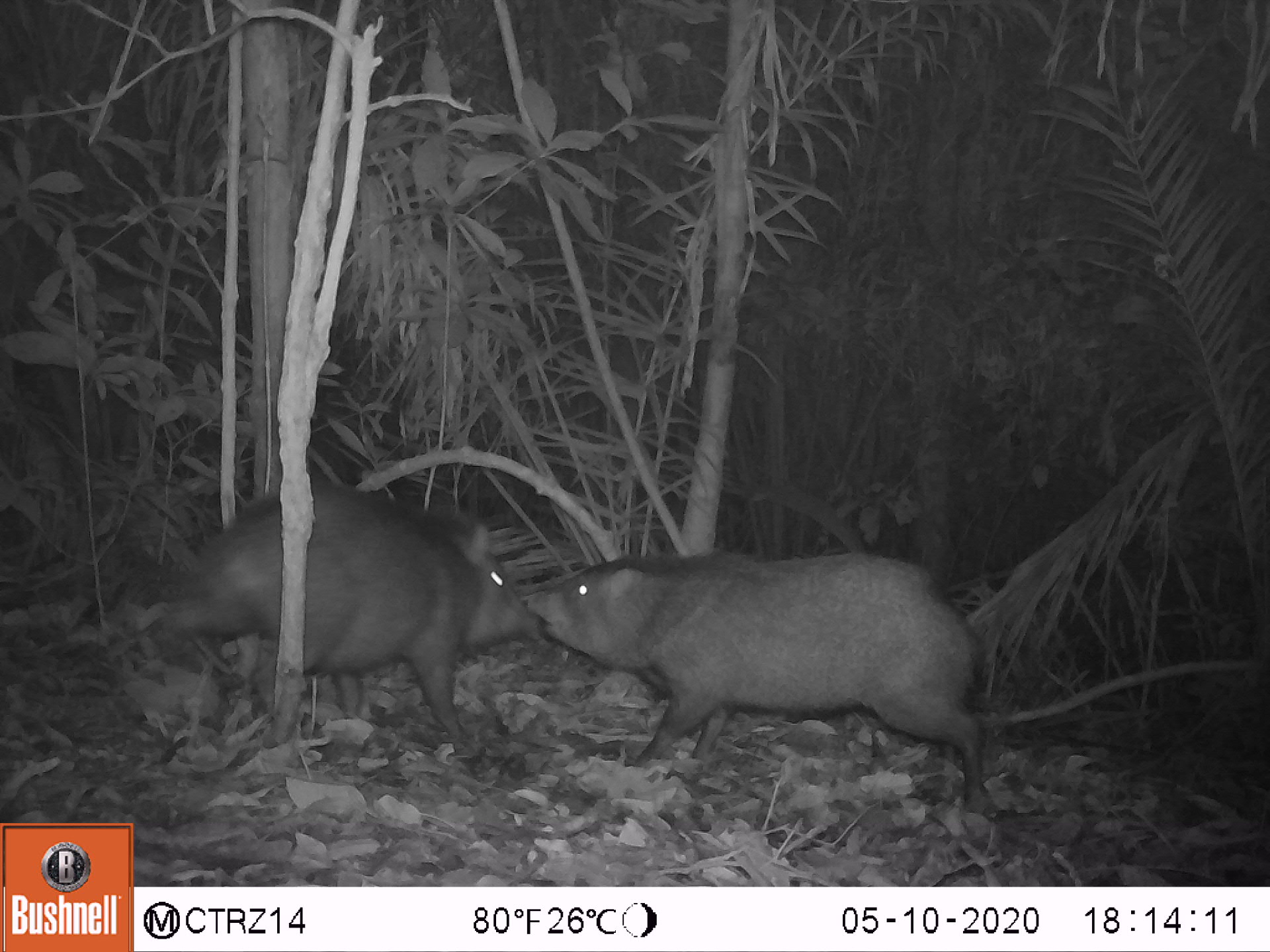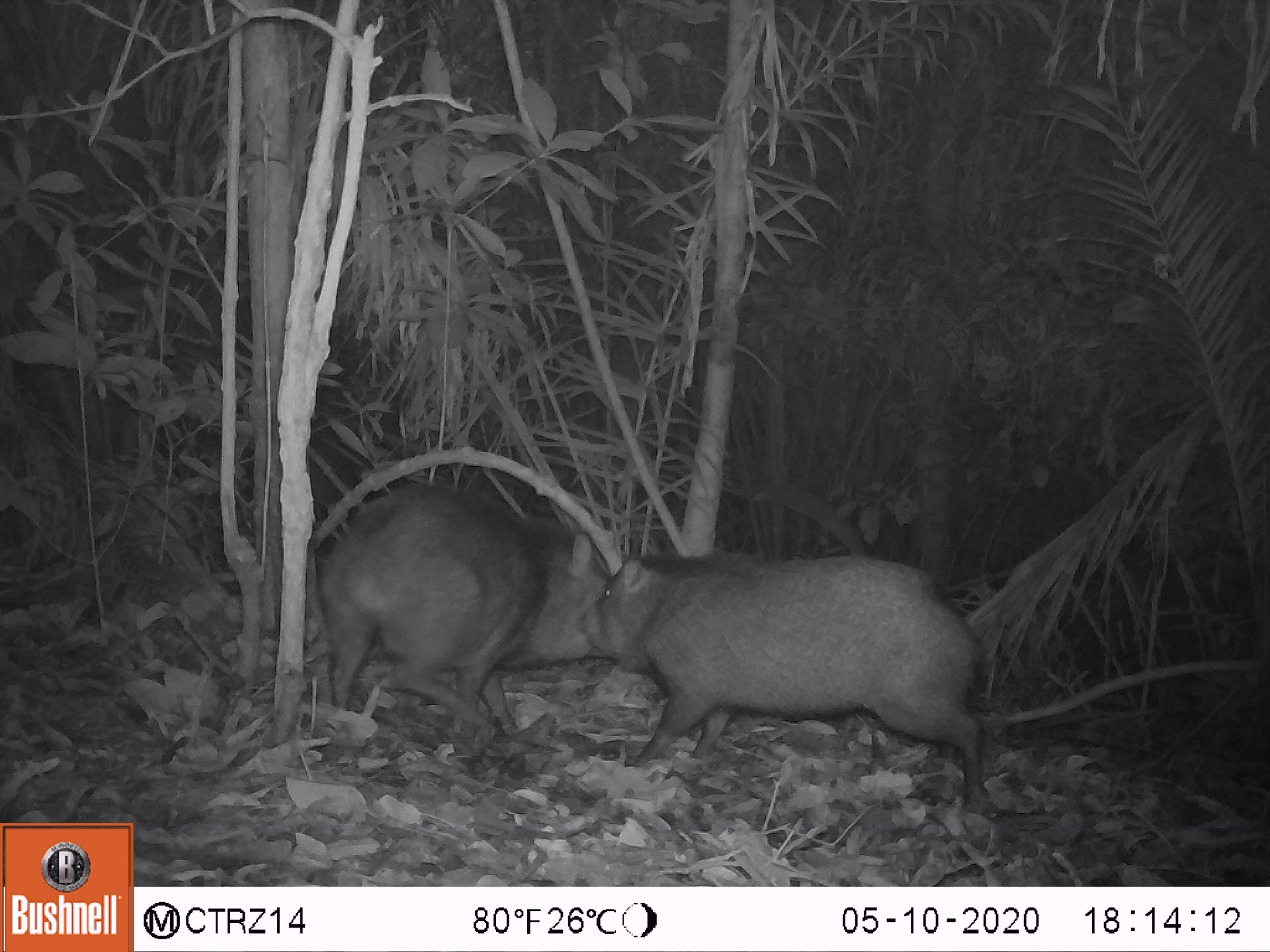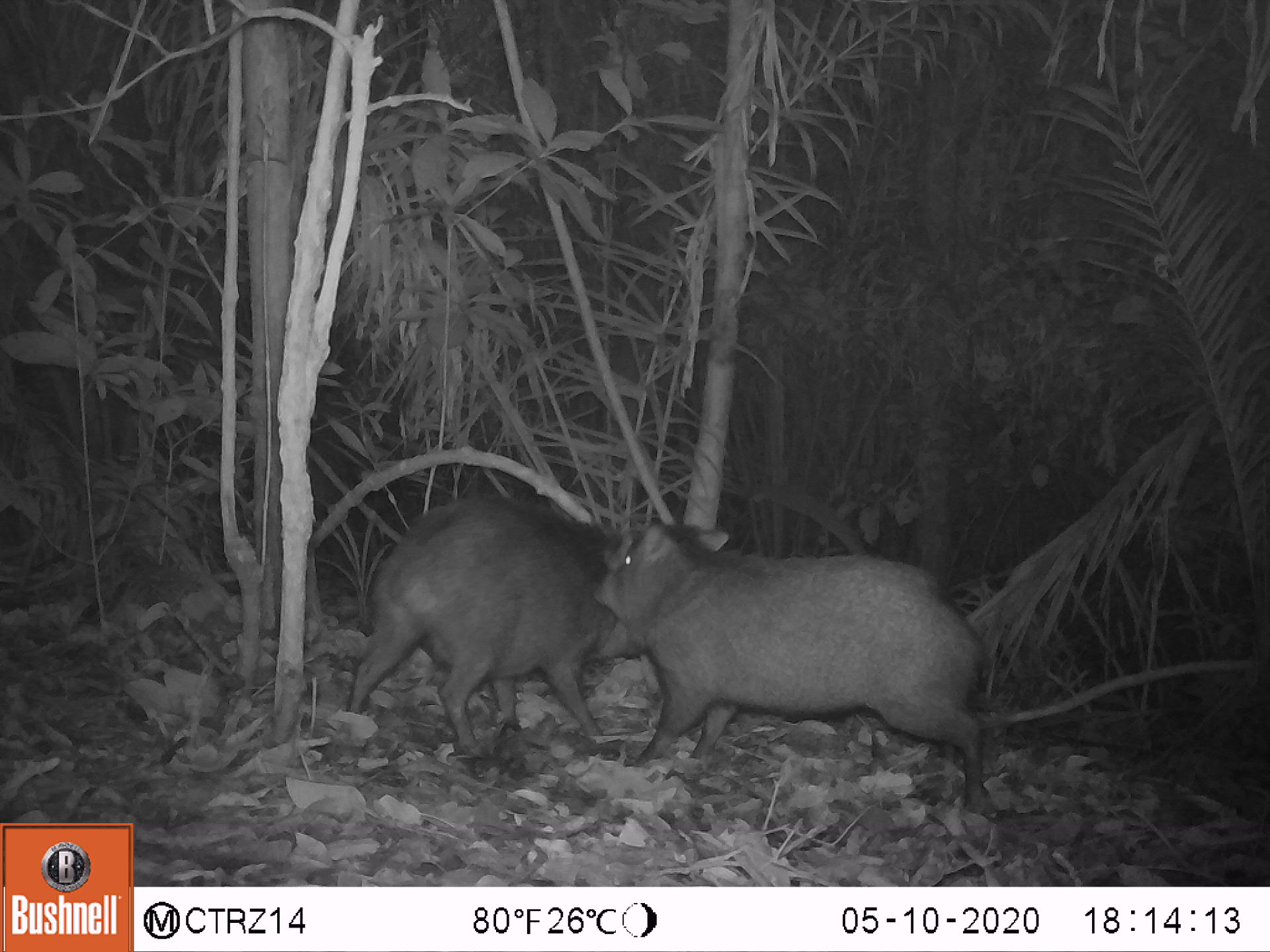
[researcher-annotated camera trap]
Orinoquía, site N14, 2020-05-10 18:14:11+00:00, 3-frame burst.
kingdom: Animalia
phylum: Chordata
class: Mammalia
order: Artiodactyla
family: Tayassuidae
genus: Pecari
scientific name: Pecari tajacu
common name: collared peccary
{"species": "collared peccary (Pecari tajacu)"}